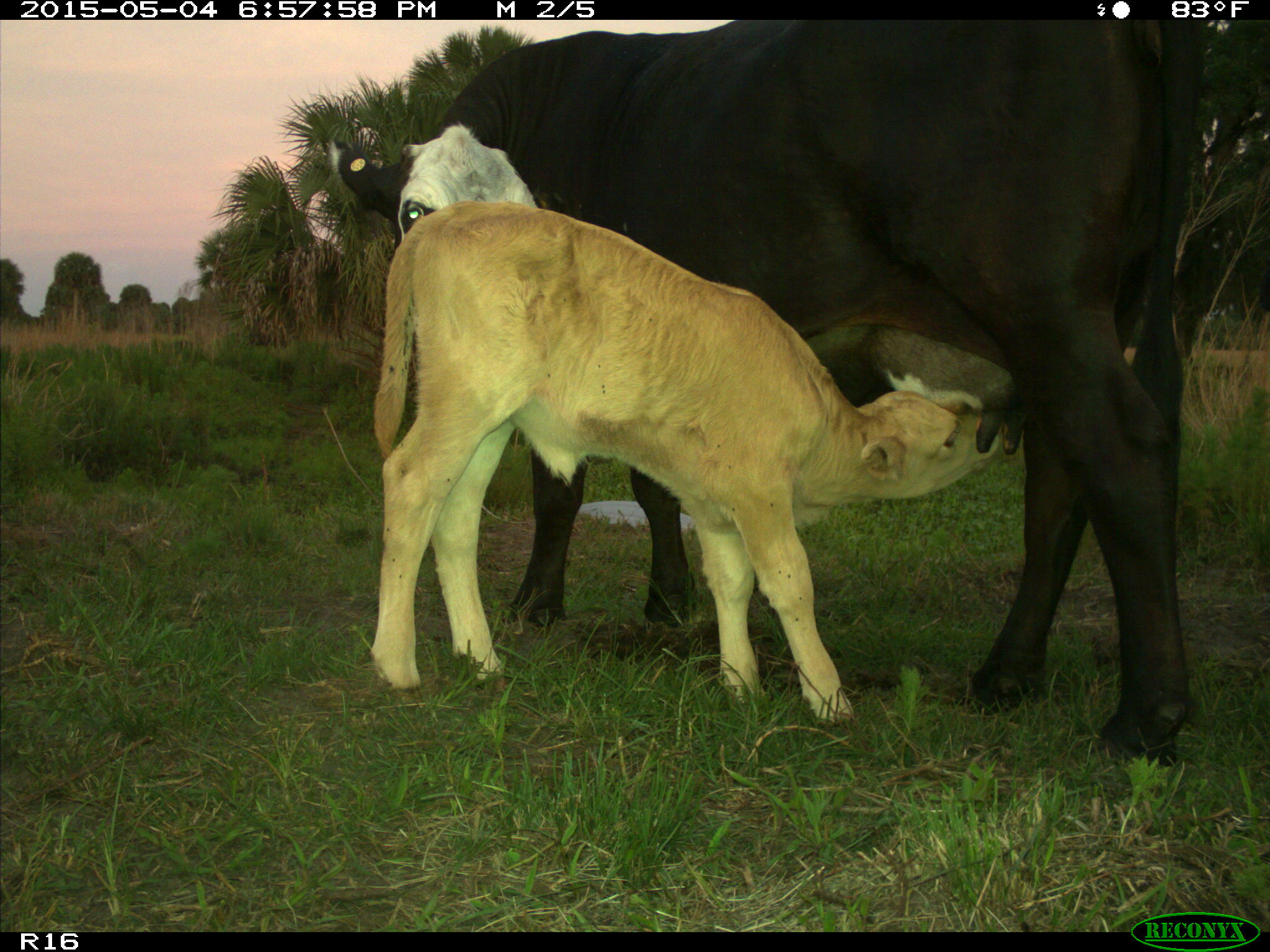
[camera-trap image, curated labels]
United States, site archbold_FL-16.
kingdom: Animalia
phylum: Chordata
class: Mammalia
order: Artiodactyla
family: Bovidae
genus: Bos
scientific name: Bos taurus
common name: domestic cow